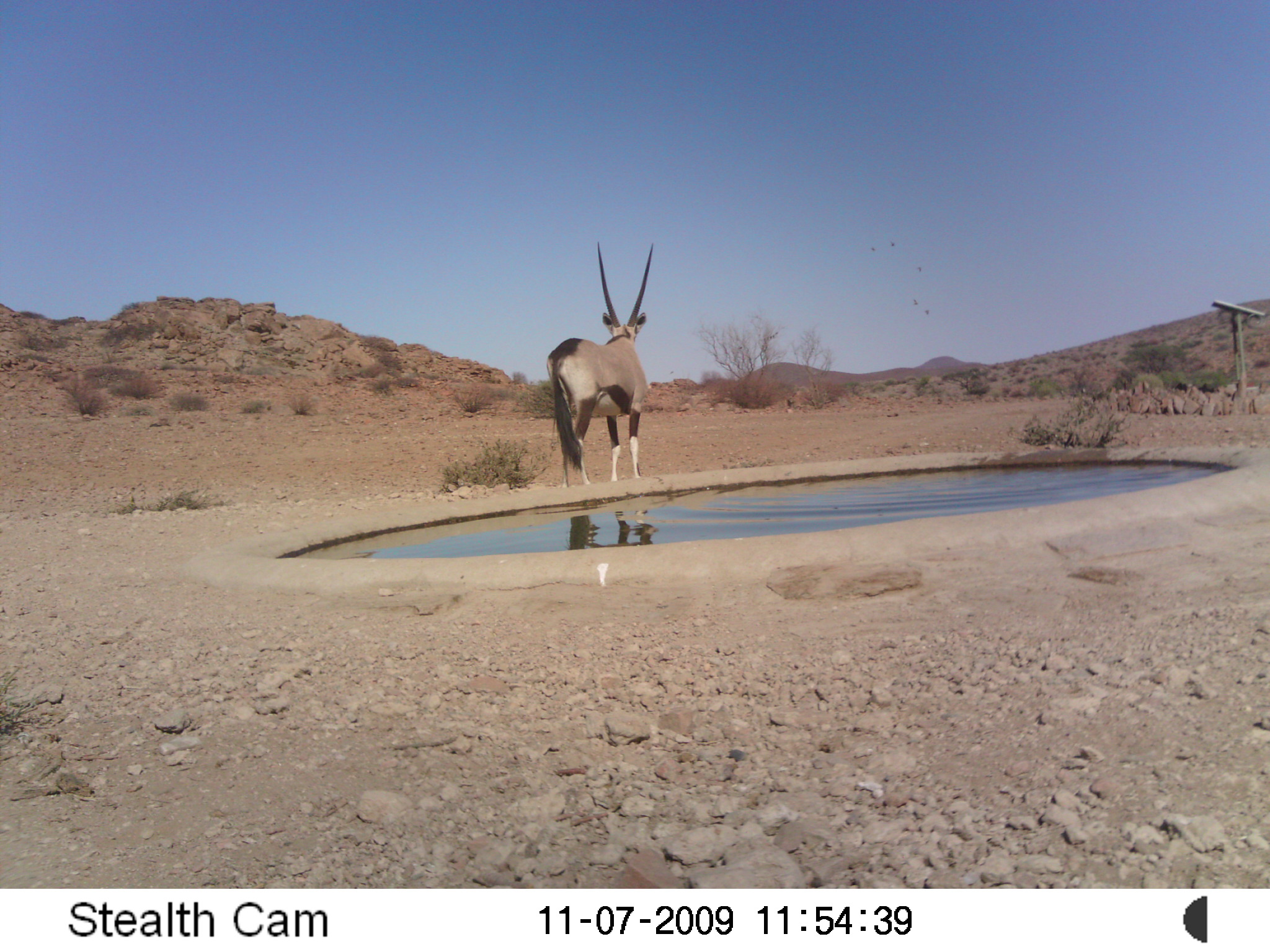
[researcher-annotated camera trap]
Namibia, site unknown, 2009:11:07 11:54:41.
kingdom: Animalia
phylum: Chordata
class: Mammalia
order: Artiodactyla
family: Bovidae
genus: Oryx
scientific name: Oryx gazella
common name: gemsbok